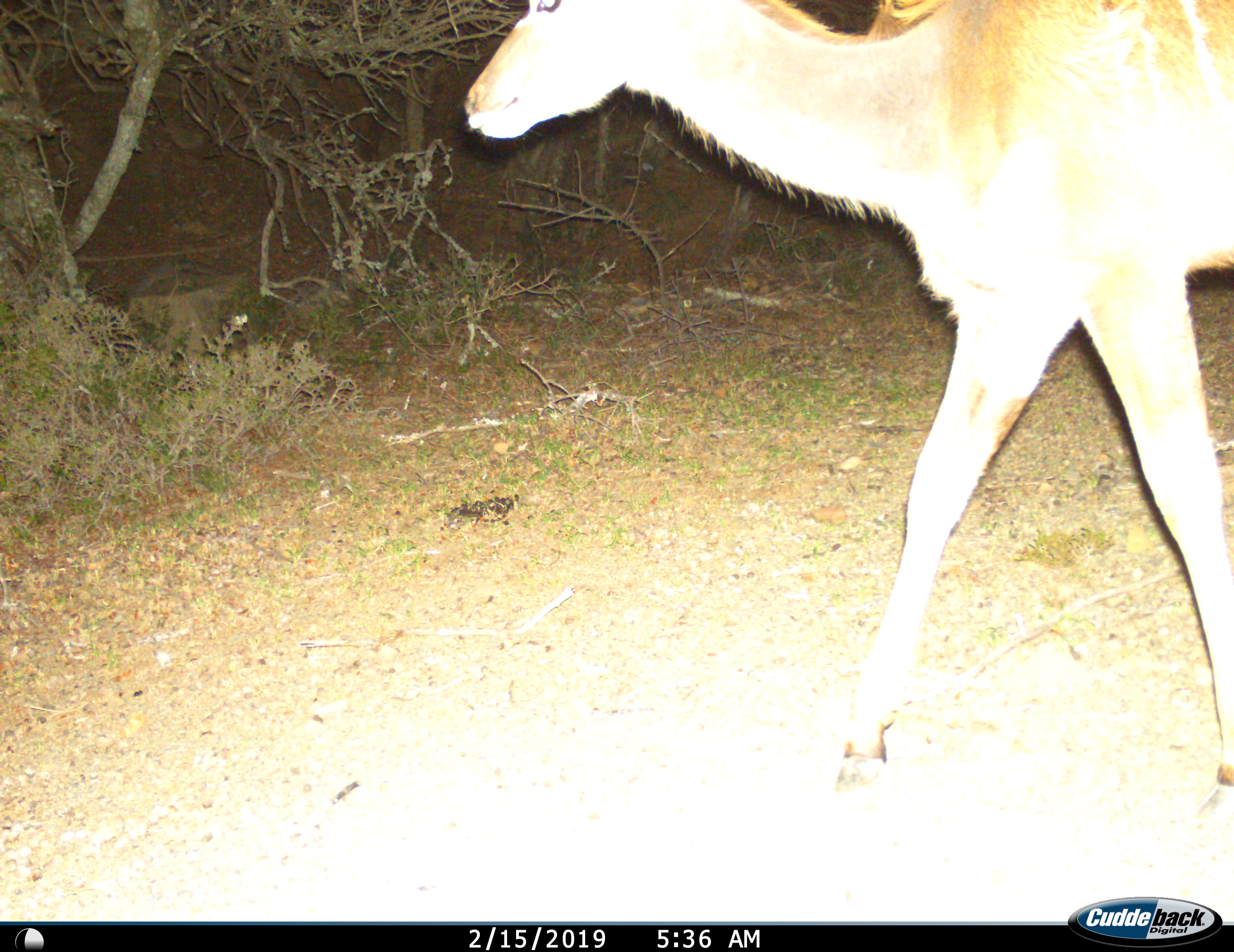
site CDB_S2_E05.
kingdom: Animalia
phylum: Chordata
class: Mammalia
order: Artiodactyla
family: Bovidae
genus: Tragelaphus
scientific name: Tragelaphus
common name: kudu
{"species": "kudu (Tragelaphus)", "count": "1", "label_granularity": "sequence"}